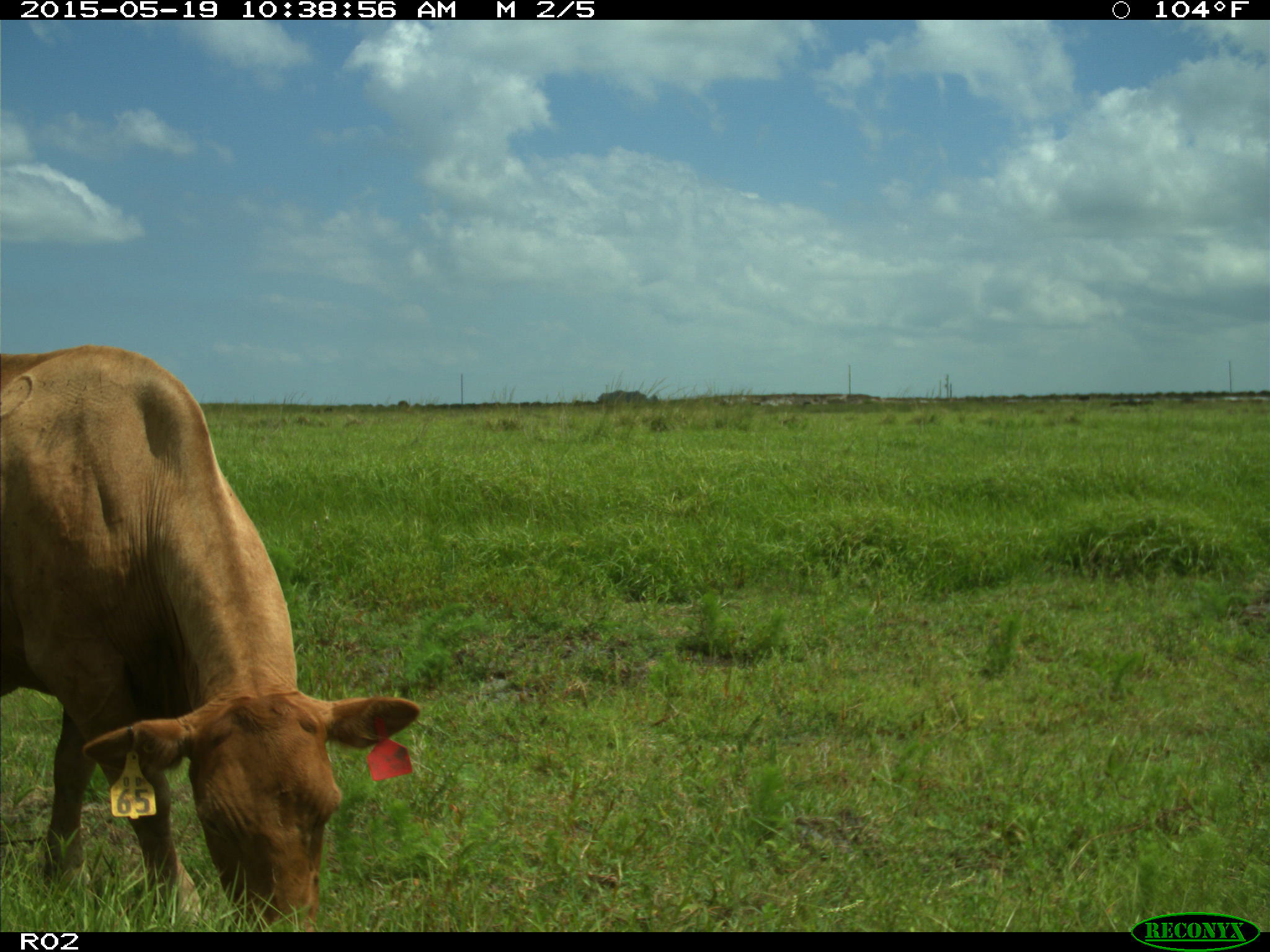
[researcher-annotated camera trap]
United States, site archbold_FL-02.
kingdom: Animalia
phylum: Chordata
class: Mammalia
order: Artiodactyla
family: Bovidae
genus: Bos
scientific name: Bos taurus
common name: domestic cow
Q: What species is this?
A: Bos taurus (domestic cow).